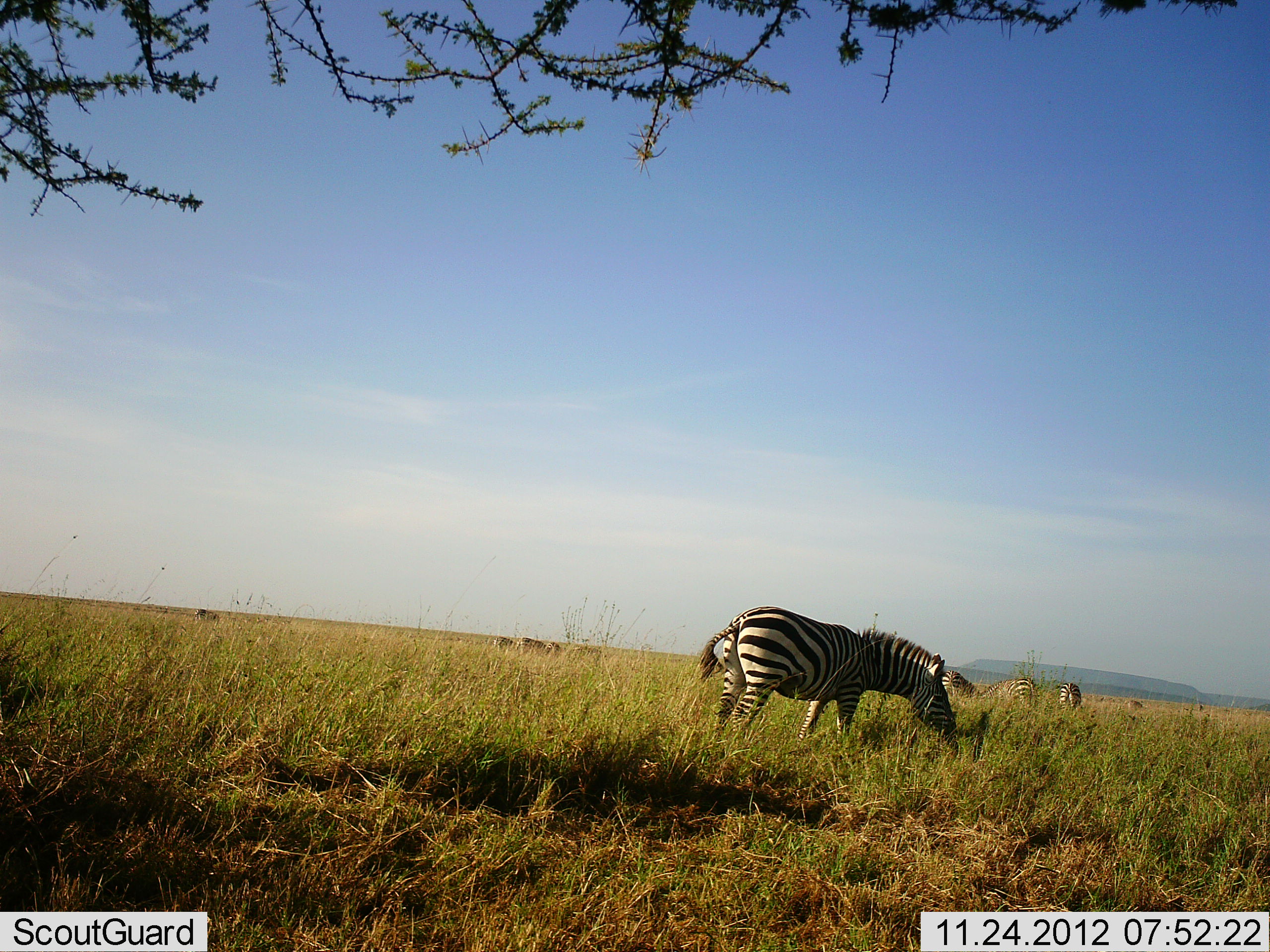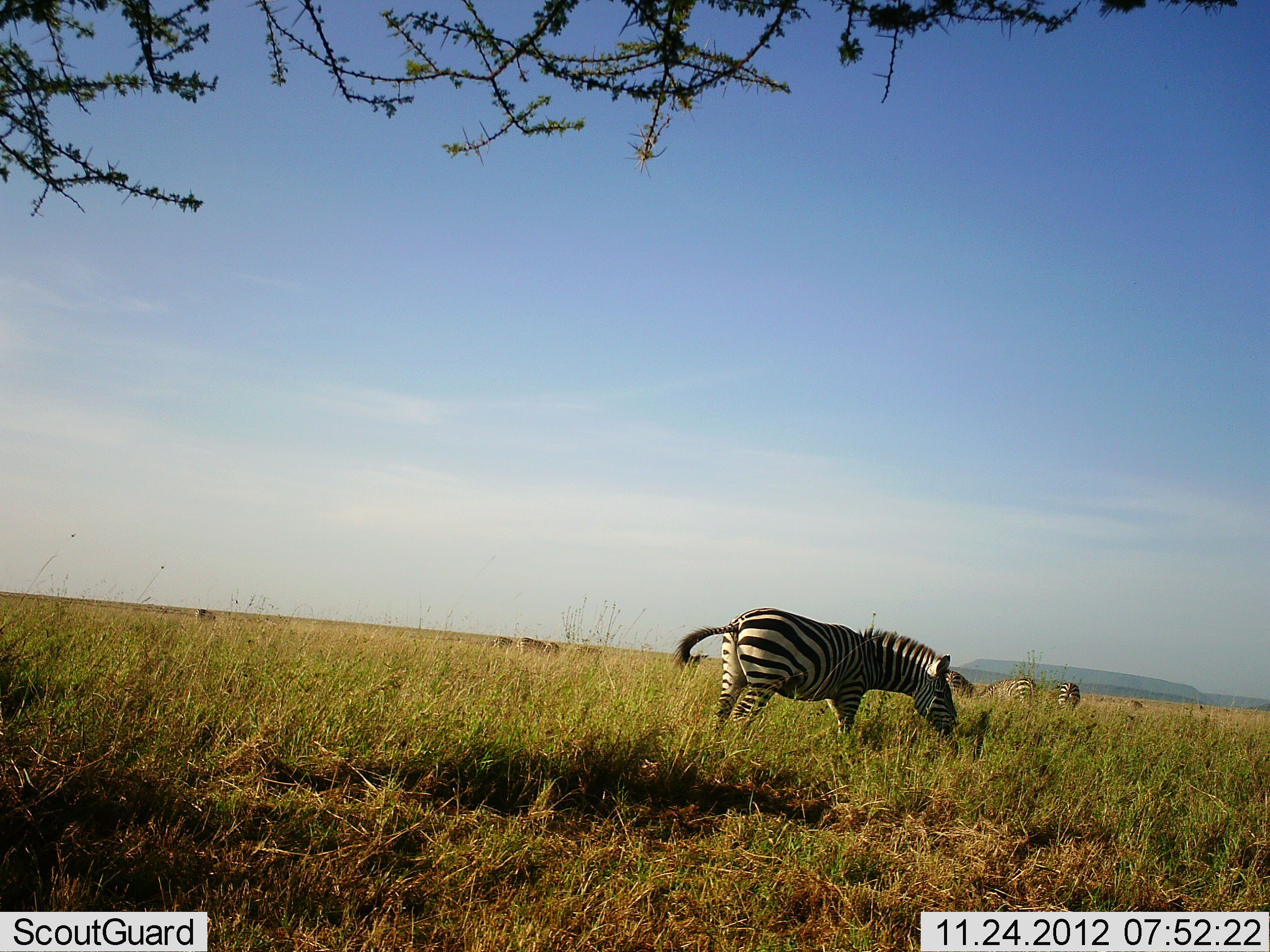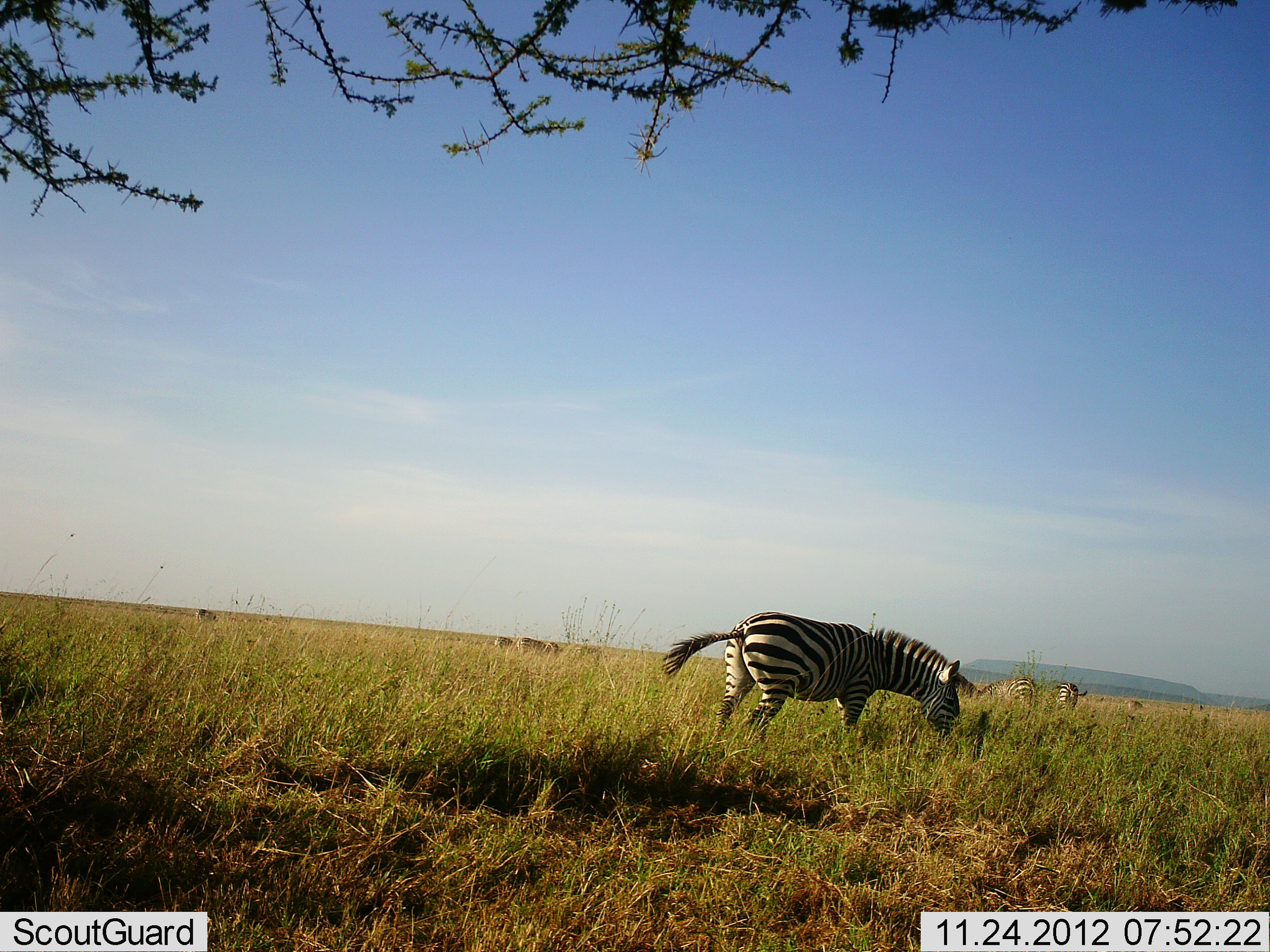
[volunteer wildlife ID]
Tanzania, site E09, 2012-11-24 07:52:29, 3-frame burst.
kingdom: Animalia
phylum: Chordata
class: Mammalia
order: Perissodactyla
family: Equidae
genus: Equus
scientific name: Equus quagga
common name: plains zebra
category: zebra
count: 8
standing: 20%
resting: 0%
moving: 0%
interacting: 0%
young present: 0%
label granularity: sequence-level